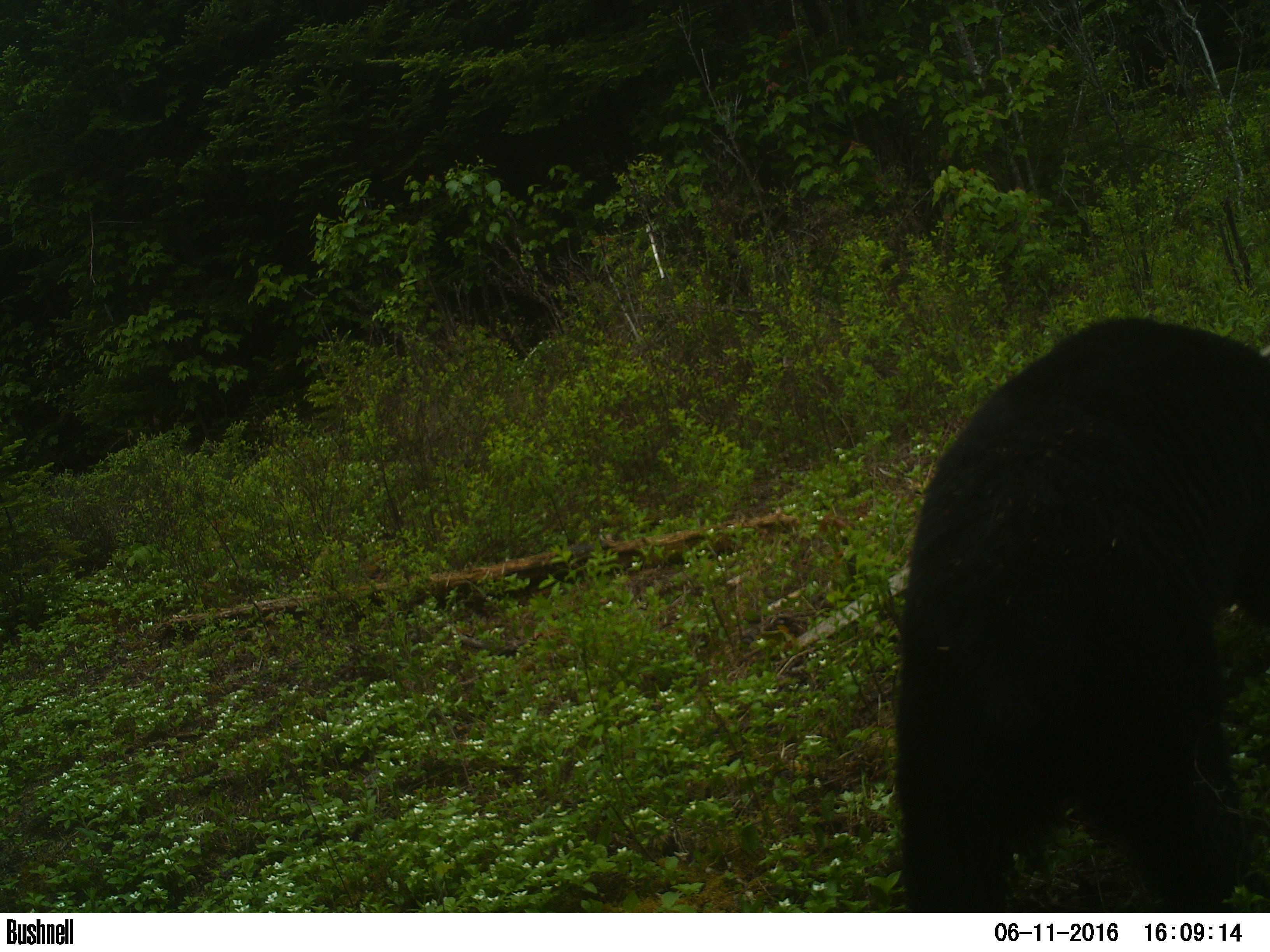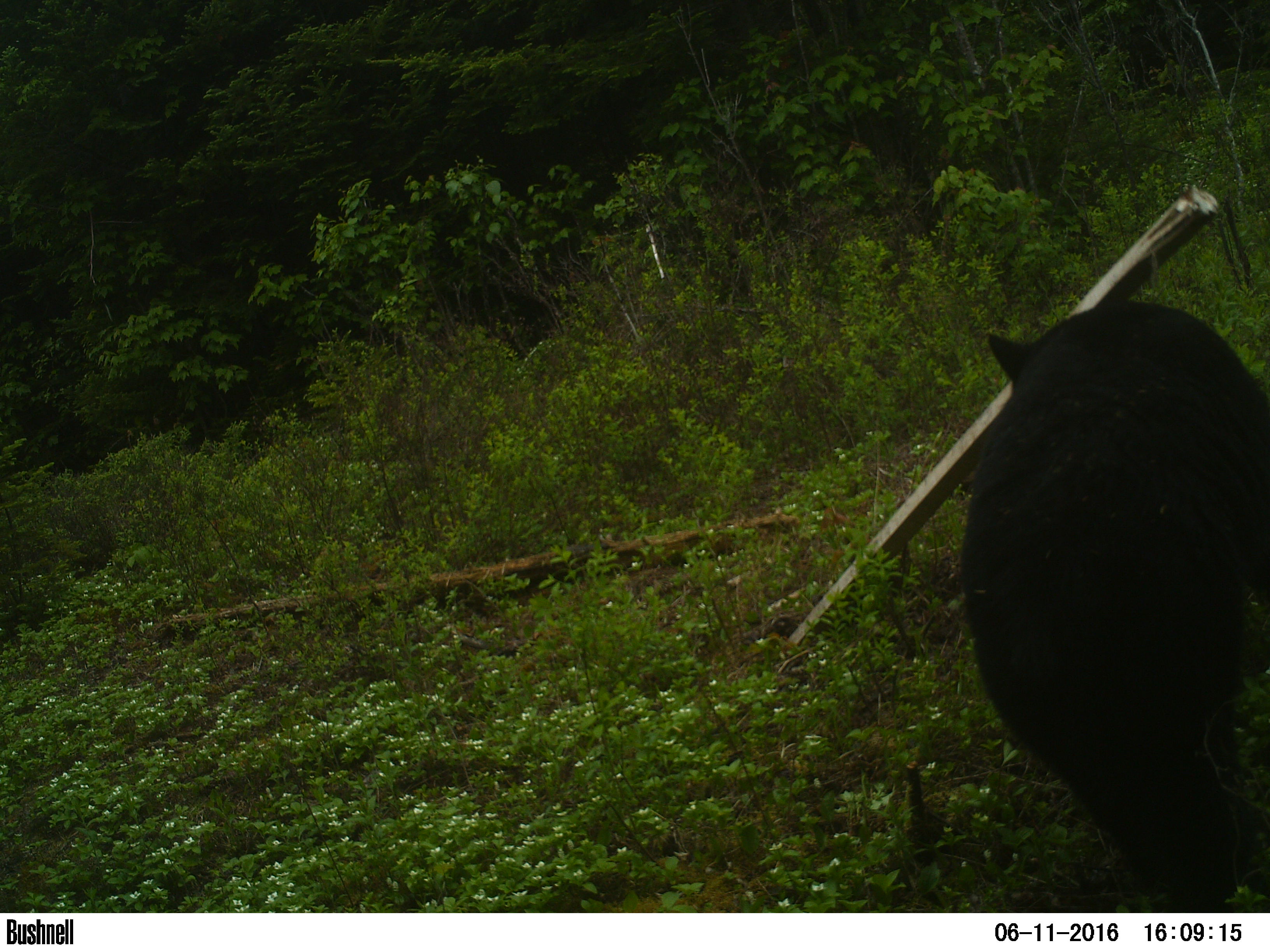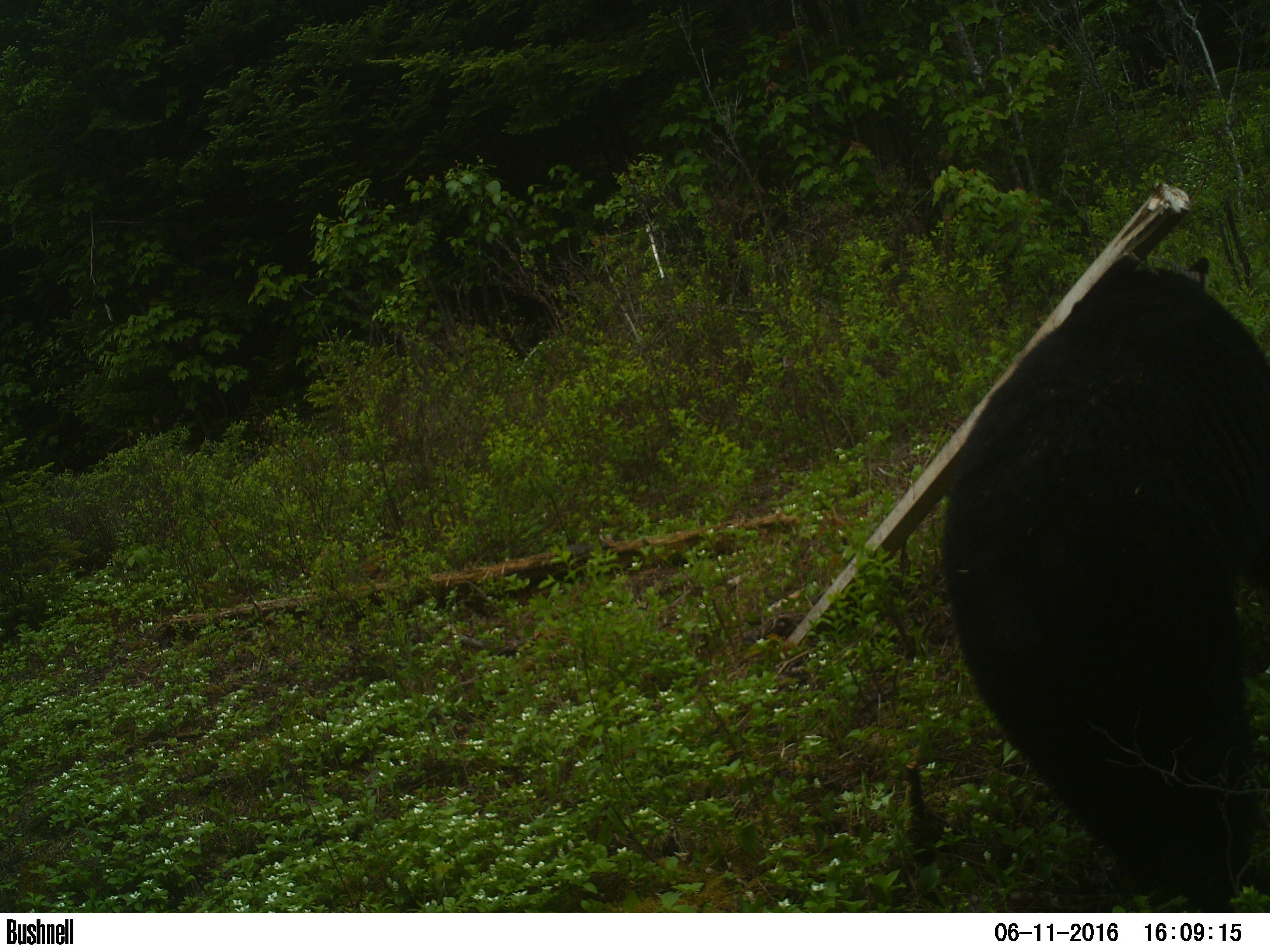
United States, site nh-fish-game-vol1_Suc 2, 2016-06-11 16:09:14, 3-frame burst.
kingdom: Animalia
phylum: Chordata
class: Mammalia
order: Carnivora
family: Ursidae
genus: Ursus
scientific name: Ursus americanus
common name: black bear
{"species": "black bear (Ursus americanus)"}